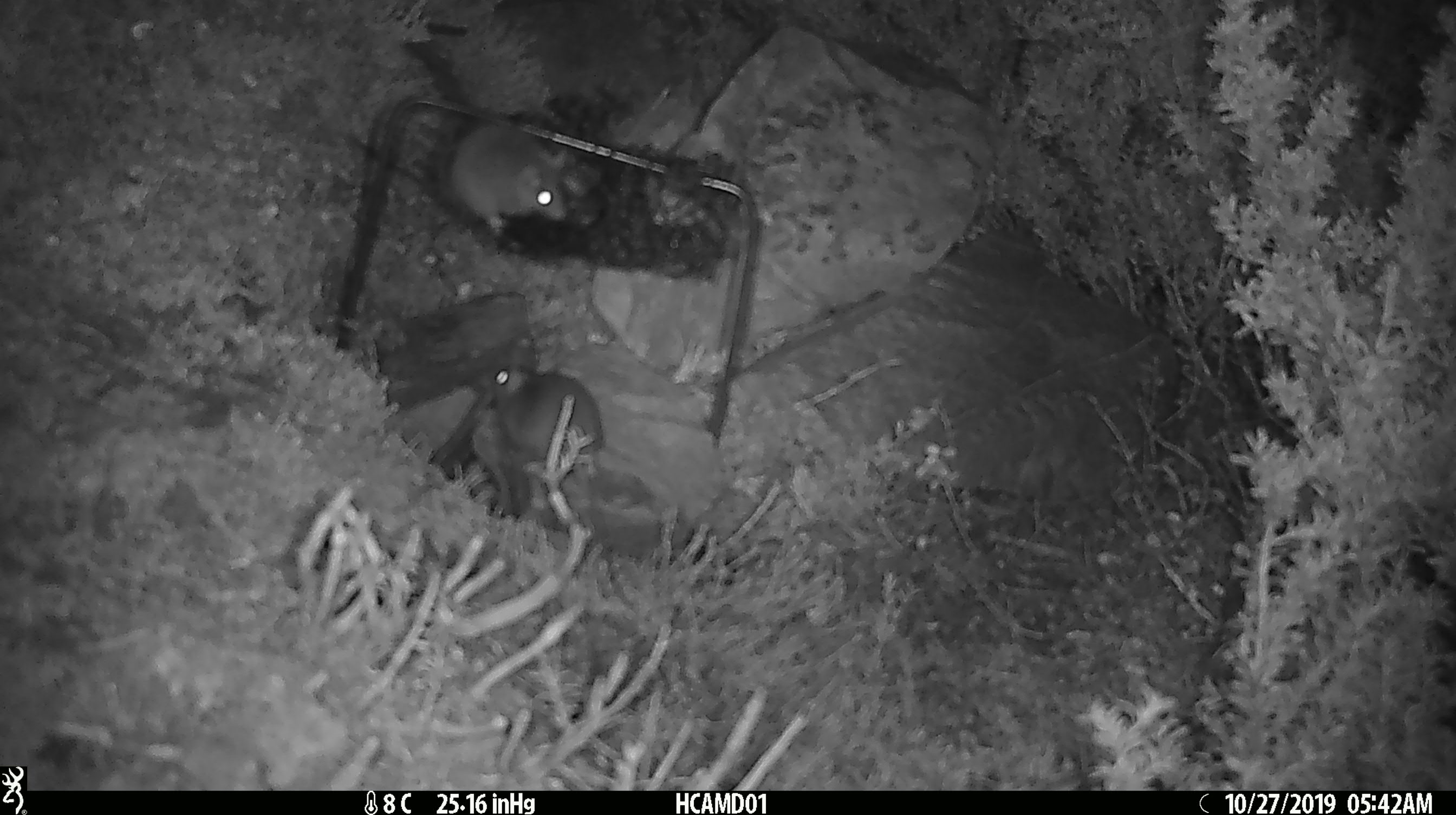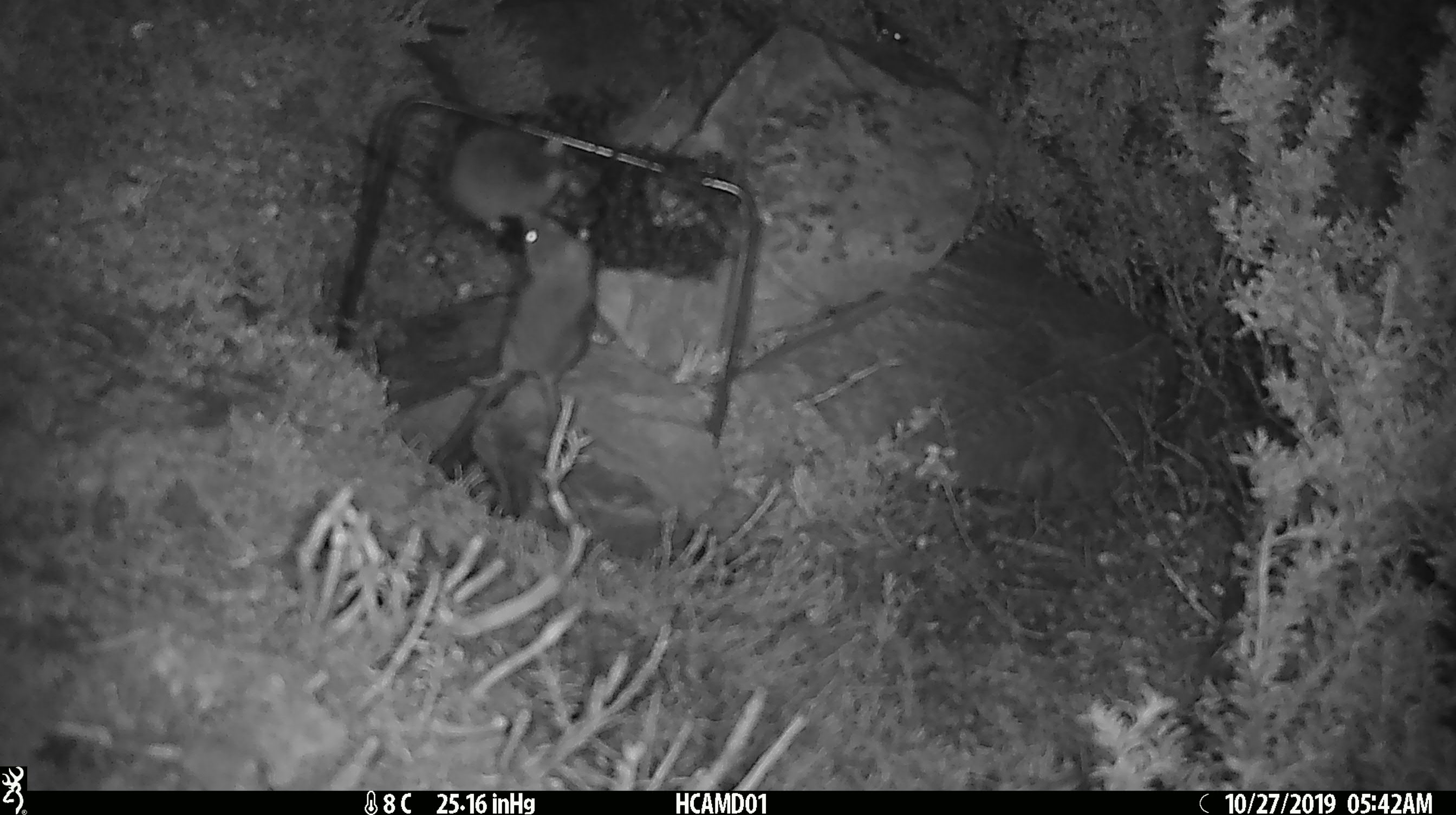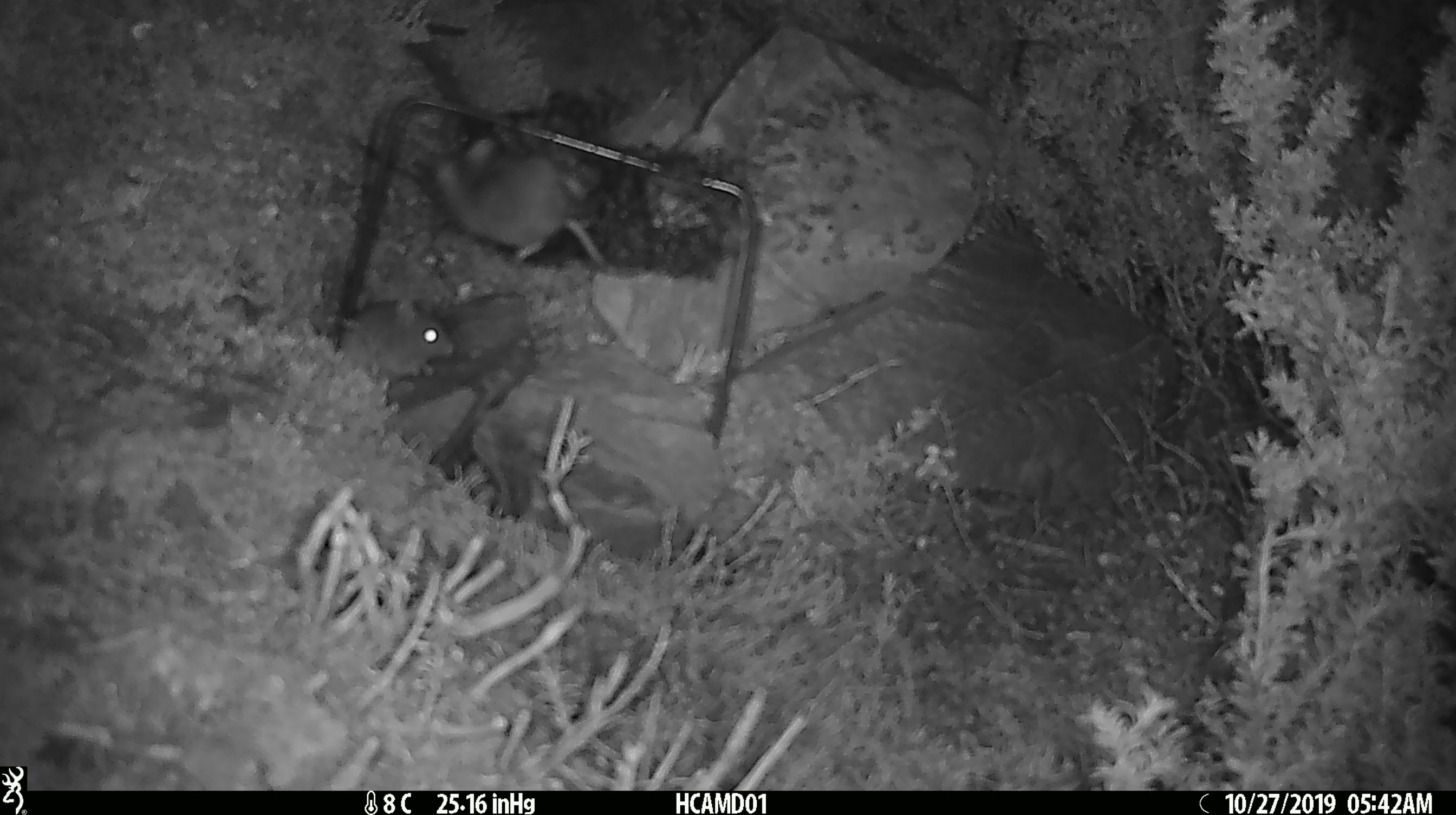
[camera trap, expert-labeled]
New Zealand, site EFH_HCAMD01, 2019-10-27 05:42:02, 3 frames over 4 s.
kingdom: Animalia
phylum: Chordata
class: Mammalia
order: Rodentia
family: Muridae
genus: Mus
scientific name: Mus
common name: mouse